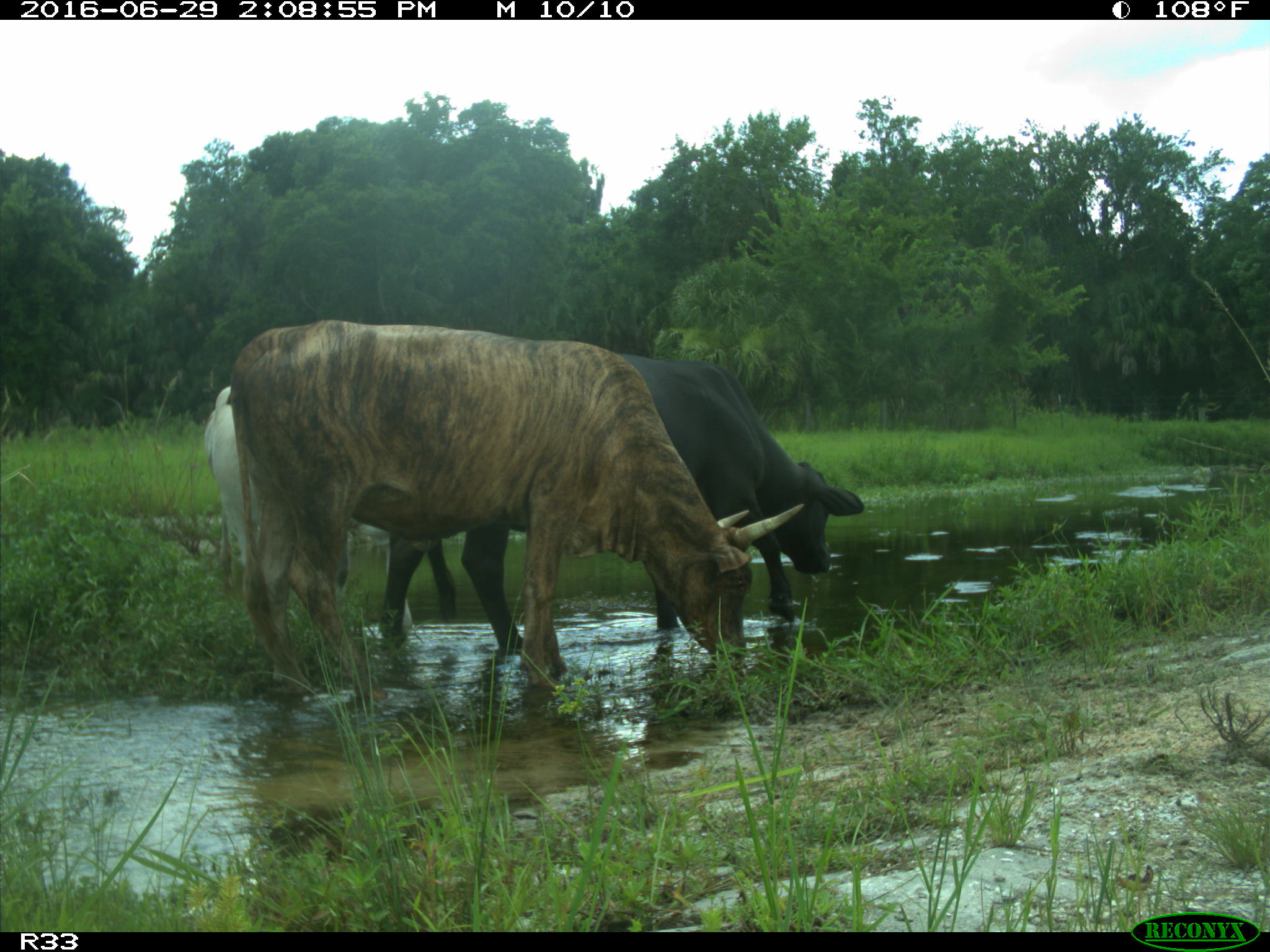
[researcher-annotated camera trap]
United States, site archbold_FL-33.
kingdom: Animalia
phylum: Chordata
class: Mammalia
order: Artiodactyla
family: Bovidae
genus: Bos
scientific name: Bos taurus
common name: domestic cow